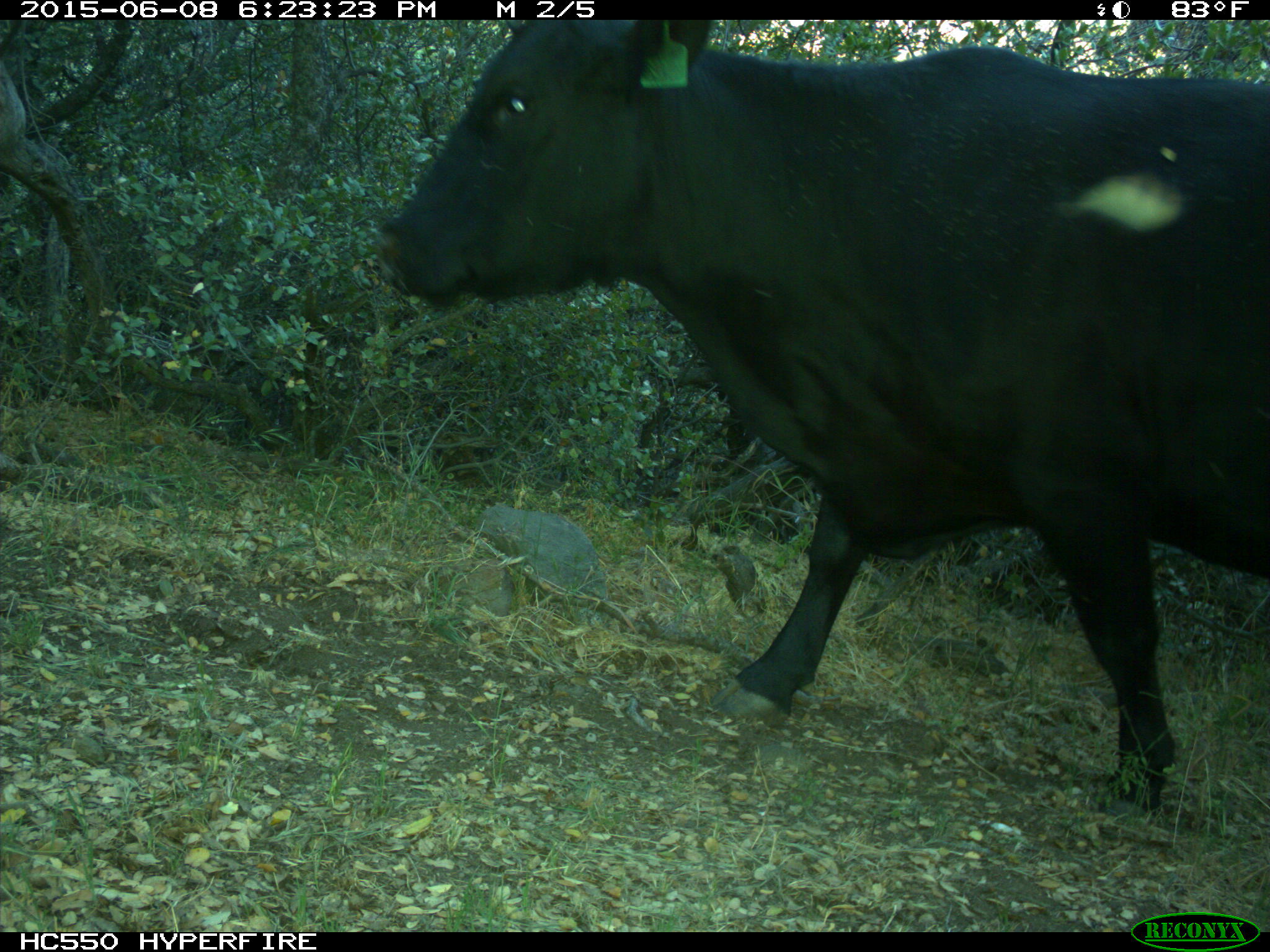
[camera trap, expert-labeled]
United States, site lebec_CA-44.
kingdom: Animalia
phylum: Chordata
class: Mammalia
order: Artiodactyla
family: Bovidae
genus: Bos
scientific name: Bos taurus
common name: domestic cow